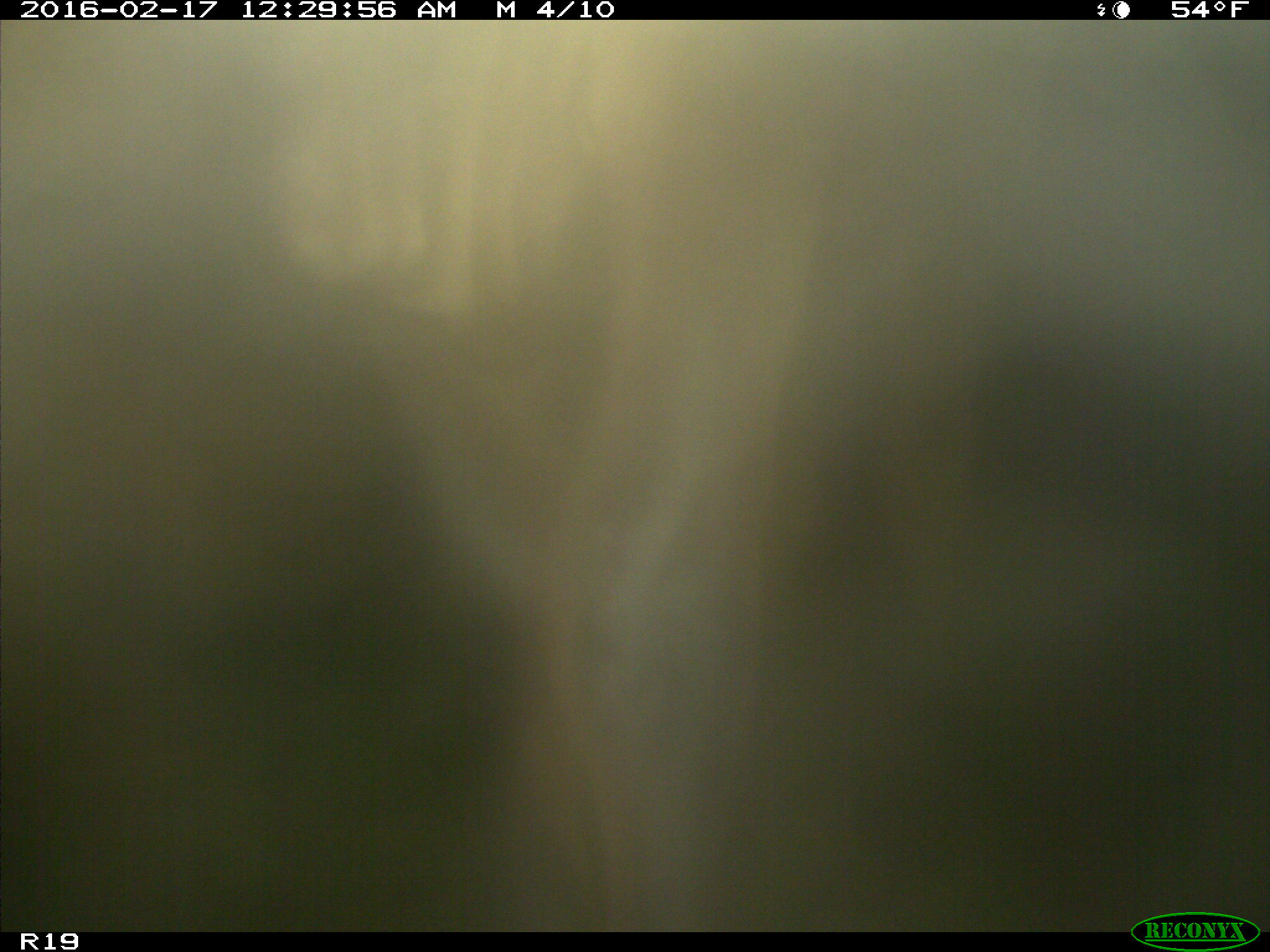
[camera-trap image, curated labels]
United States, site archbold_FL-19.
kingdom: Animalia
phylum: Chordata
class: Mammalia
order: Artiodactyla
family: Bovidae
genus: Bos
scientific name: Bos taurus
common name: domestic cow